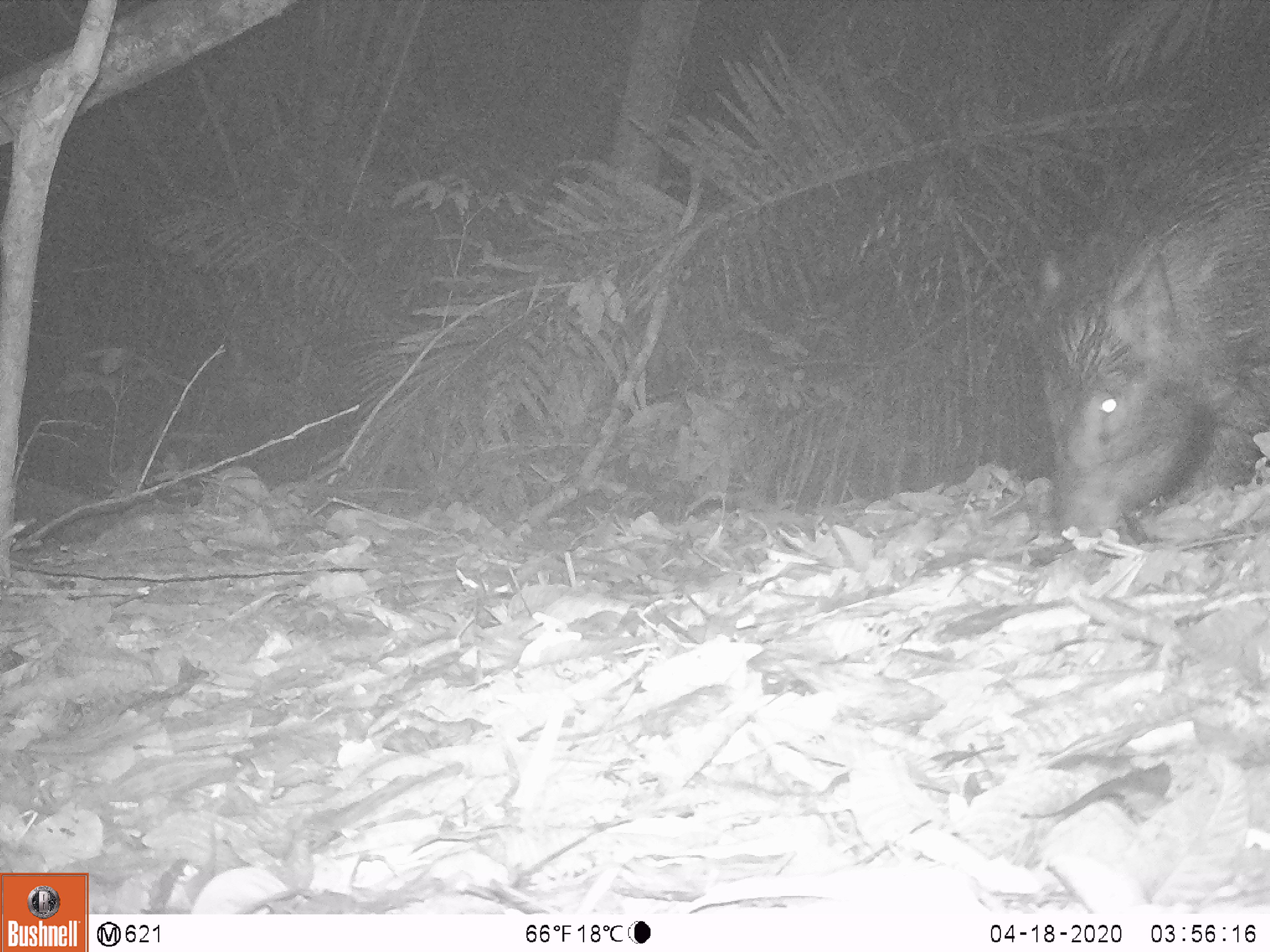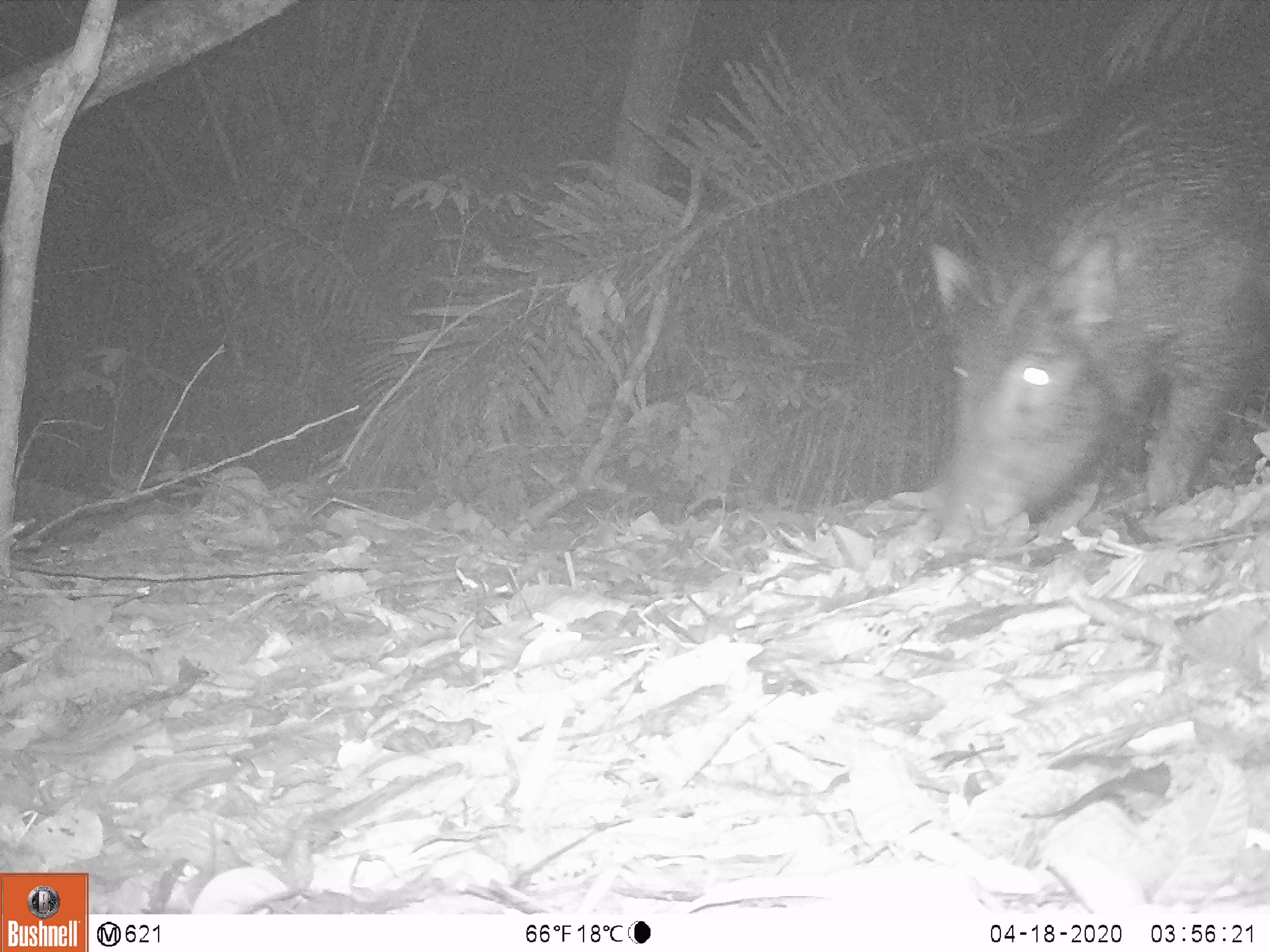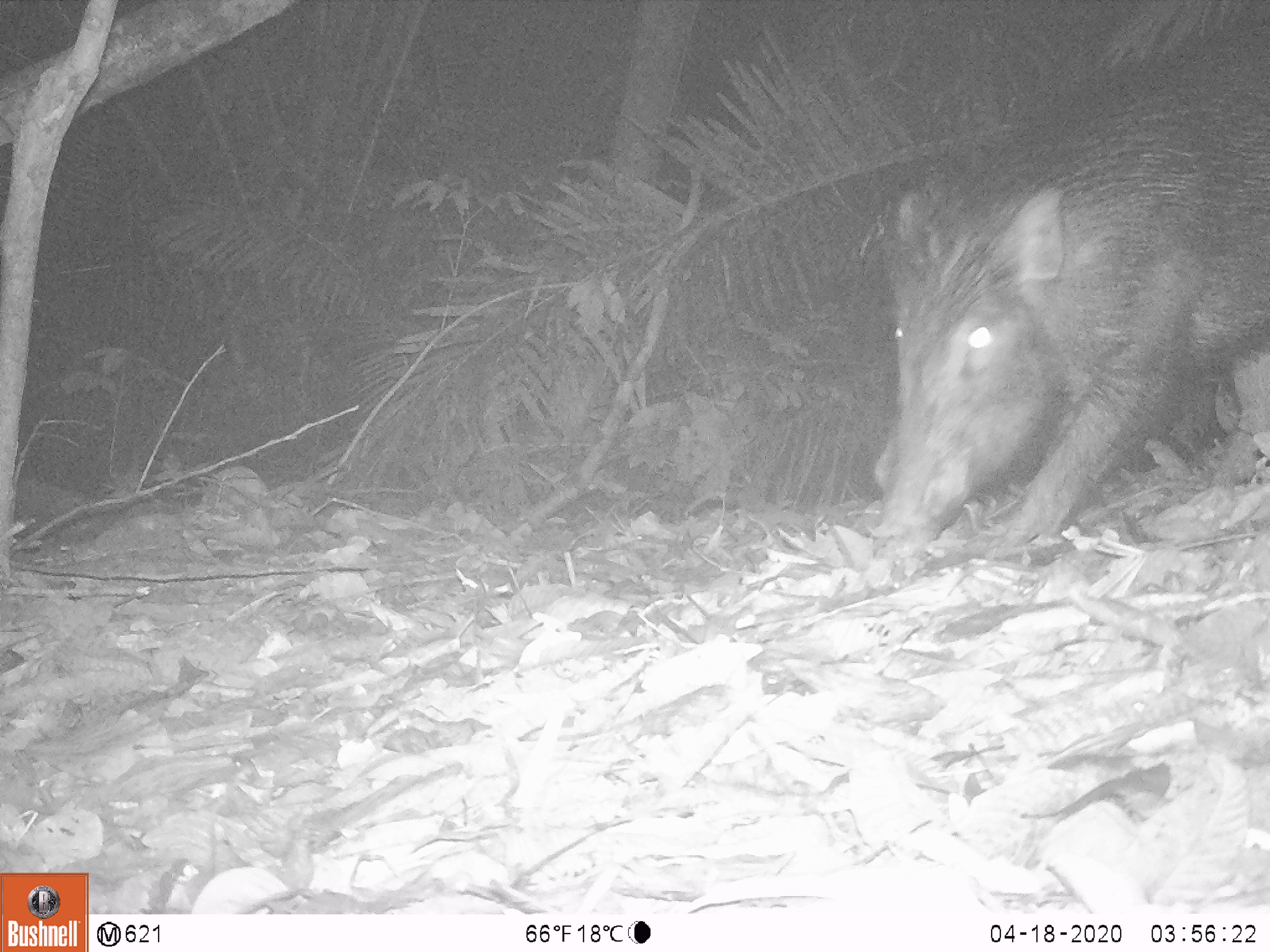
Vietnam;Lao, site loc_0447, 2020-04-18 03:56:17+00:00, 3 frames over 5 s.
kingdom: Animalia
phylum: Chordata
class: Mammalia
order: Artiodactyla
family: Suidae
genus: Sus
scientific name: Sus scrofa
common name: eurasian wild pig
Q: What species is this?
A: Eurasian wild pig (Sus scrofa).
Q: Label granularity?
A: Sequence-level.